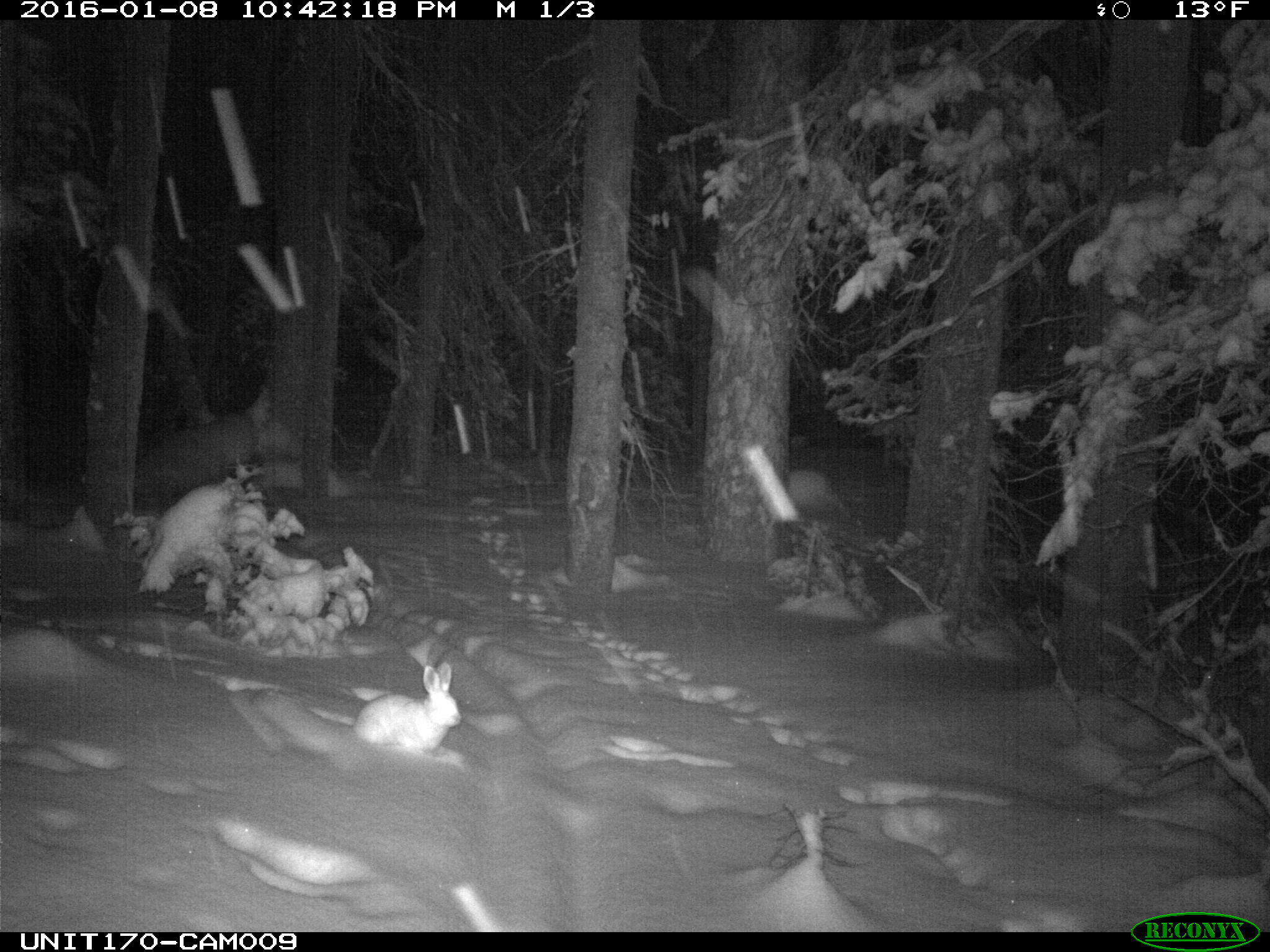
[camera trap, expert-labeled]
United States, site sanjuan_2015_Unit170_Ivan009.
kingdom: Animalia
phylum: Chordata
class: Mammalia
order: Lagomorpha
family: Leporidae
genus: Lepus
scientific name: Lepus americanus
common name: snowshoe hare